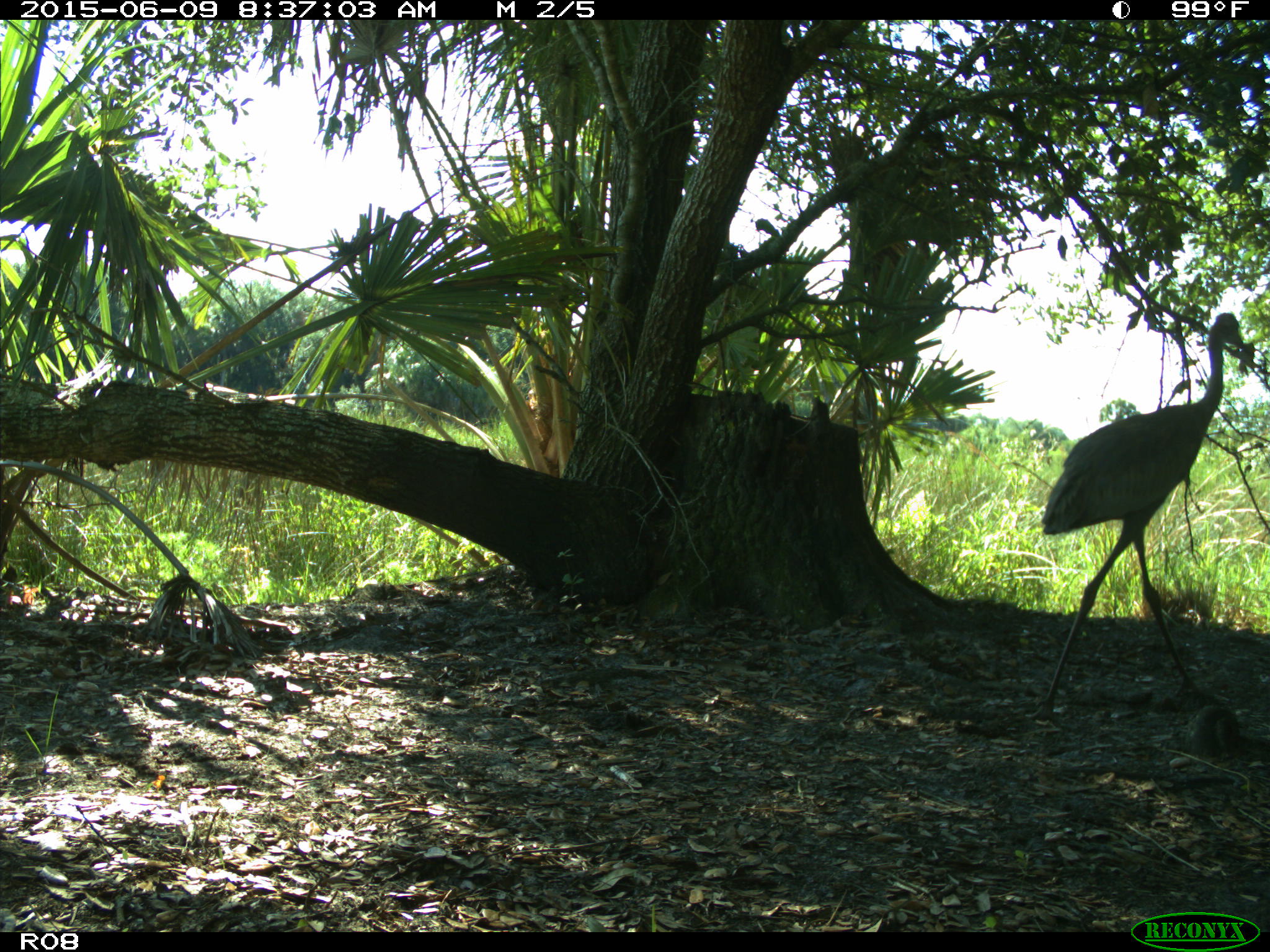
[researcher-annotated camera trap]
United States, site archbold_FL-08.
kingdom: Animalia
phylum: Chordata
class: Aves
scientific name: Aves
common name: birds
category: unidentified bird